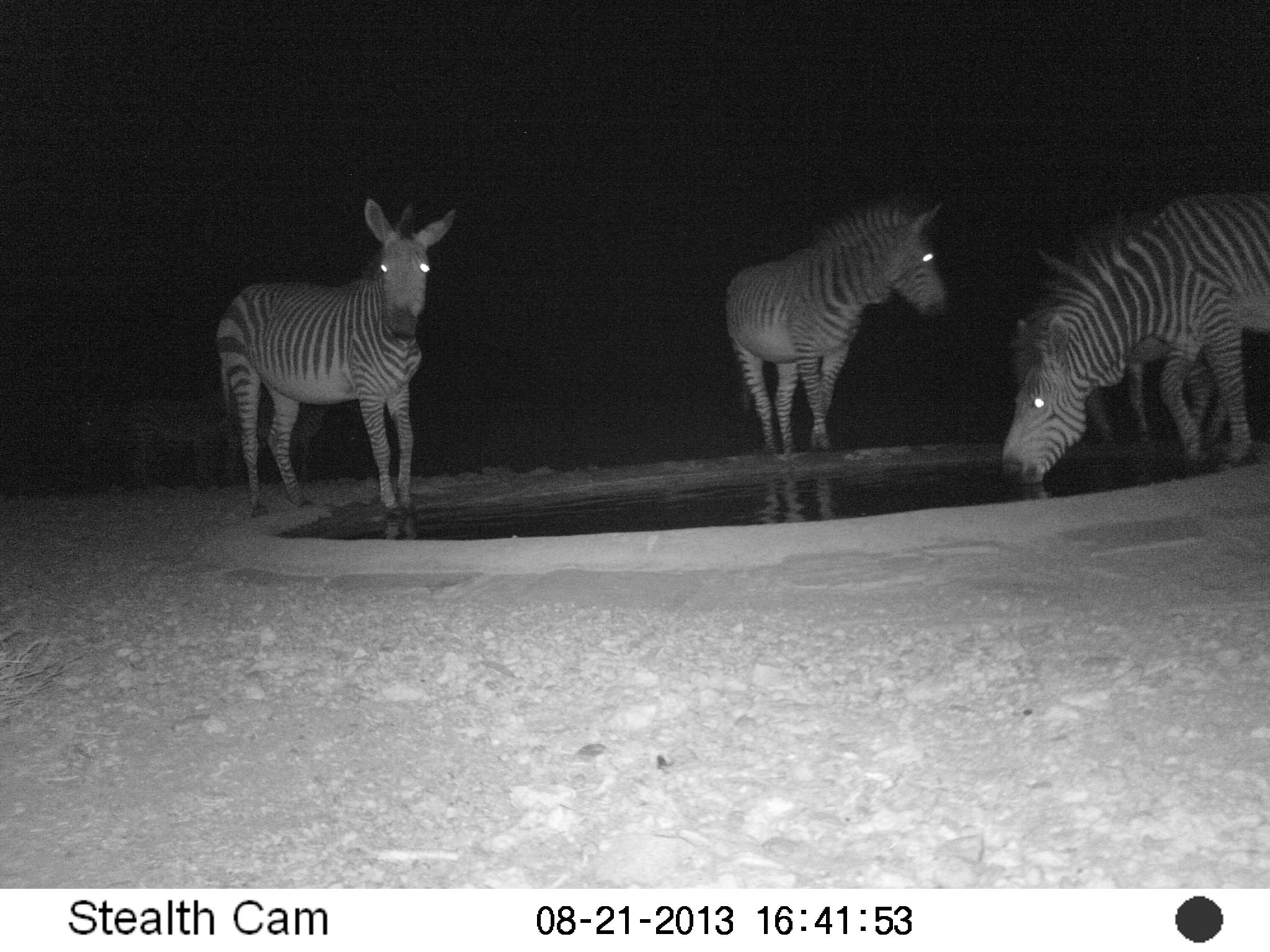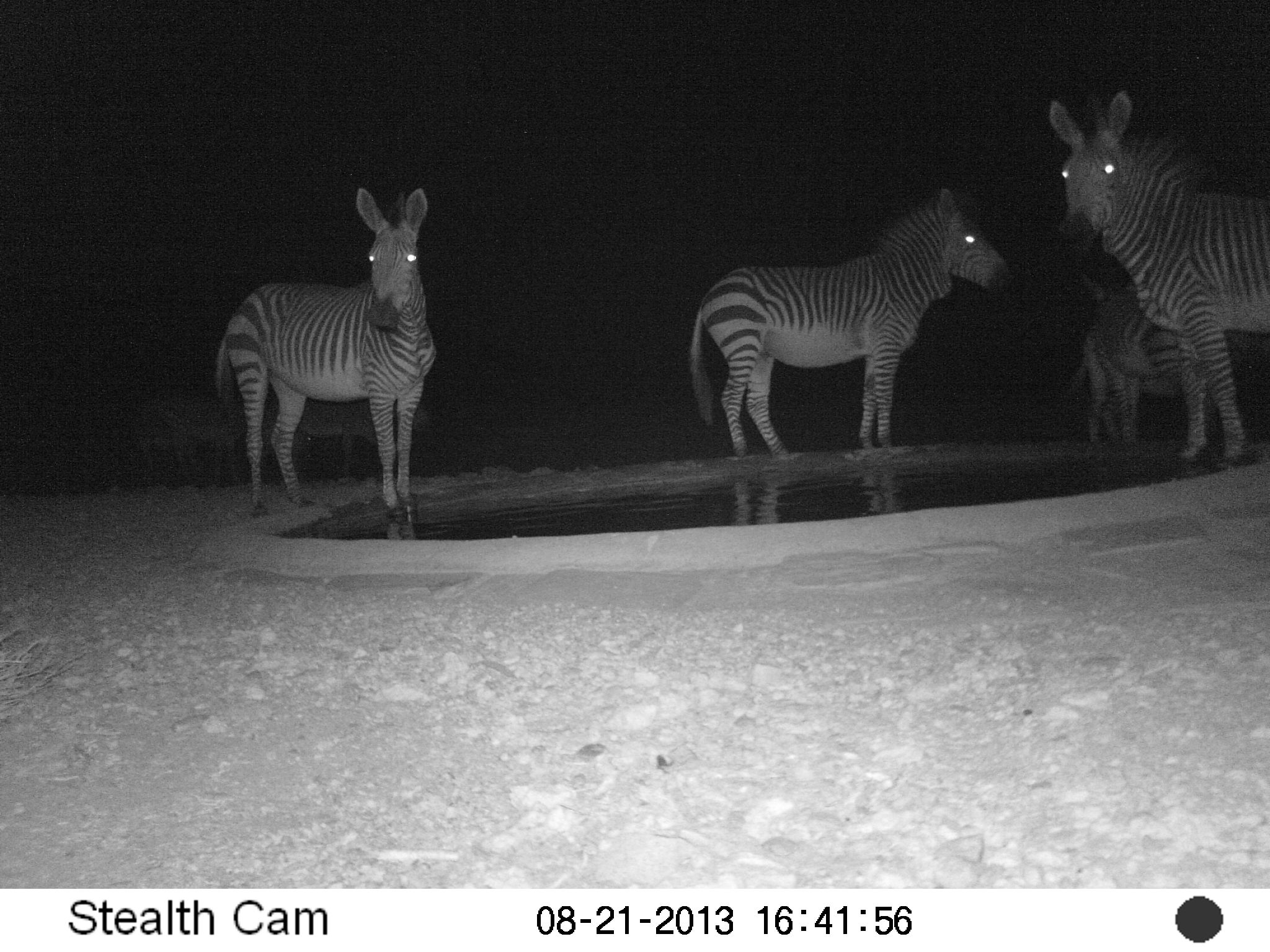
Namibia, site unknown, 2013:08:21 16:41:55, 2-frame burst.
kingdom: Animalia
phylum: Chordata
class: Mammalia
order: Perissodactyla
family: Equidae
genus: Equus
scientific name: Equus zebra hartmannae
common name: hartmann's mountain zebra